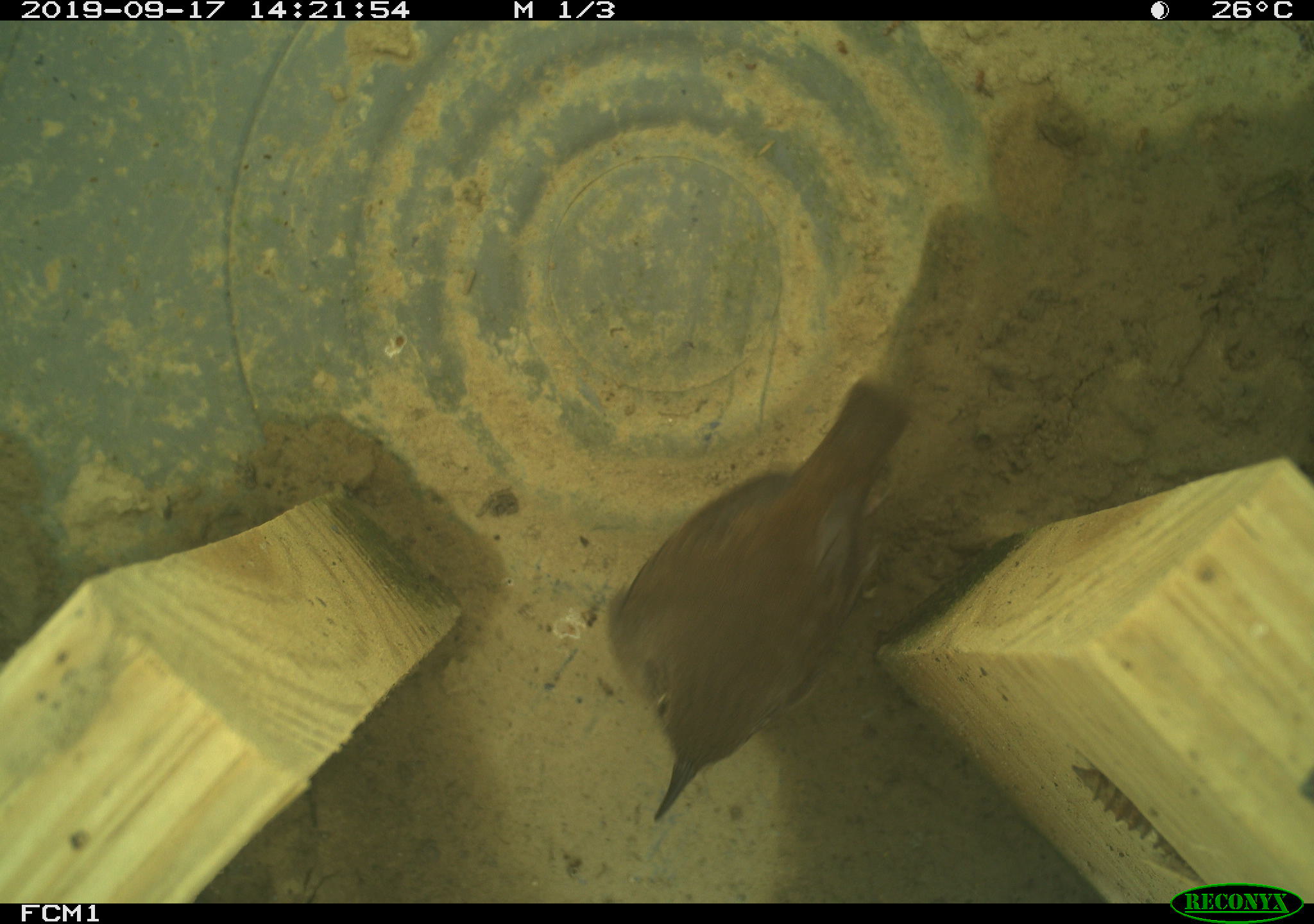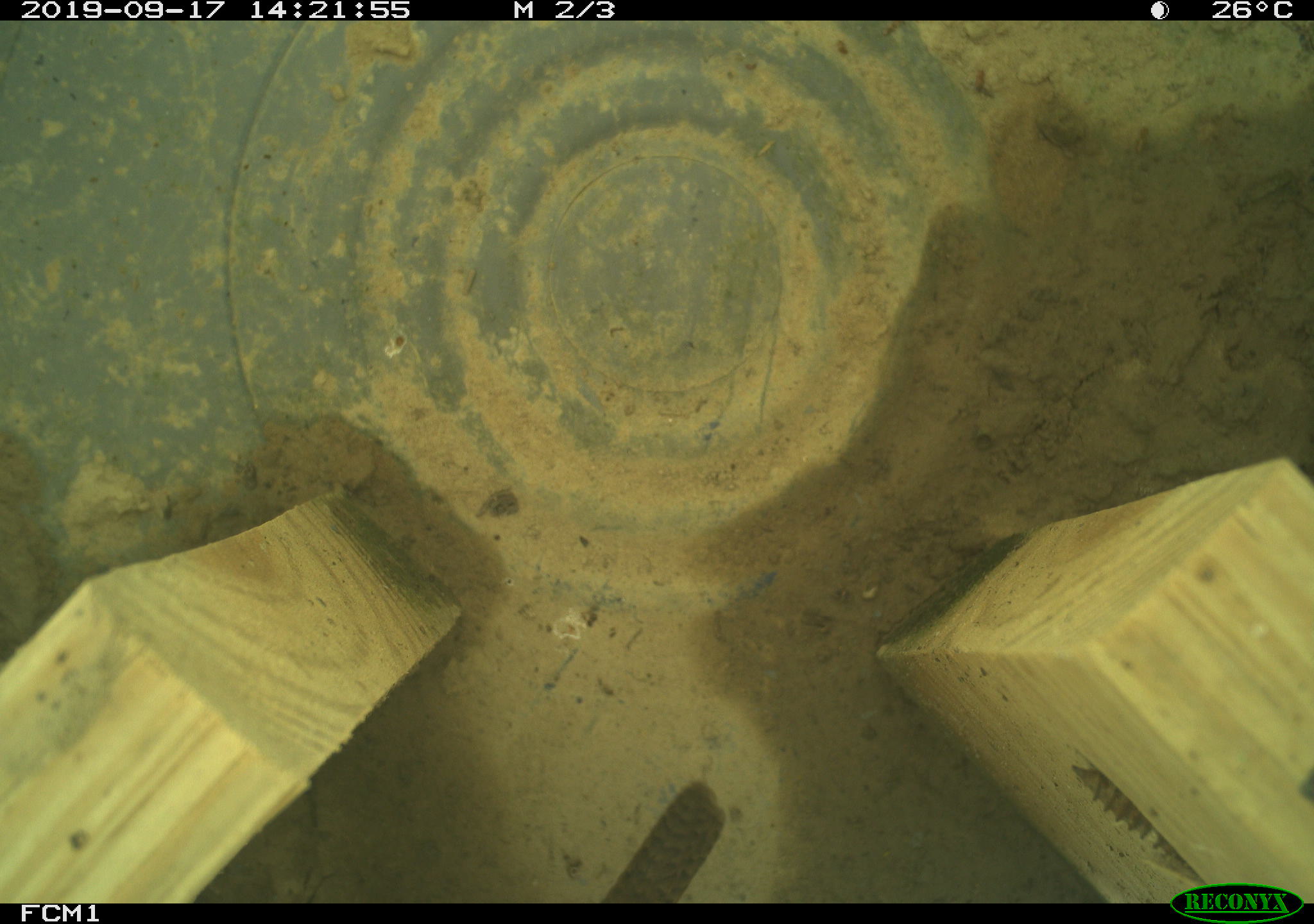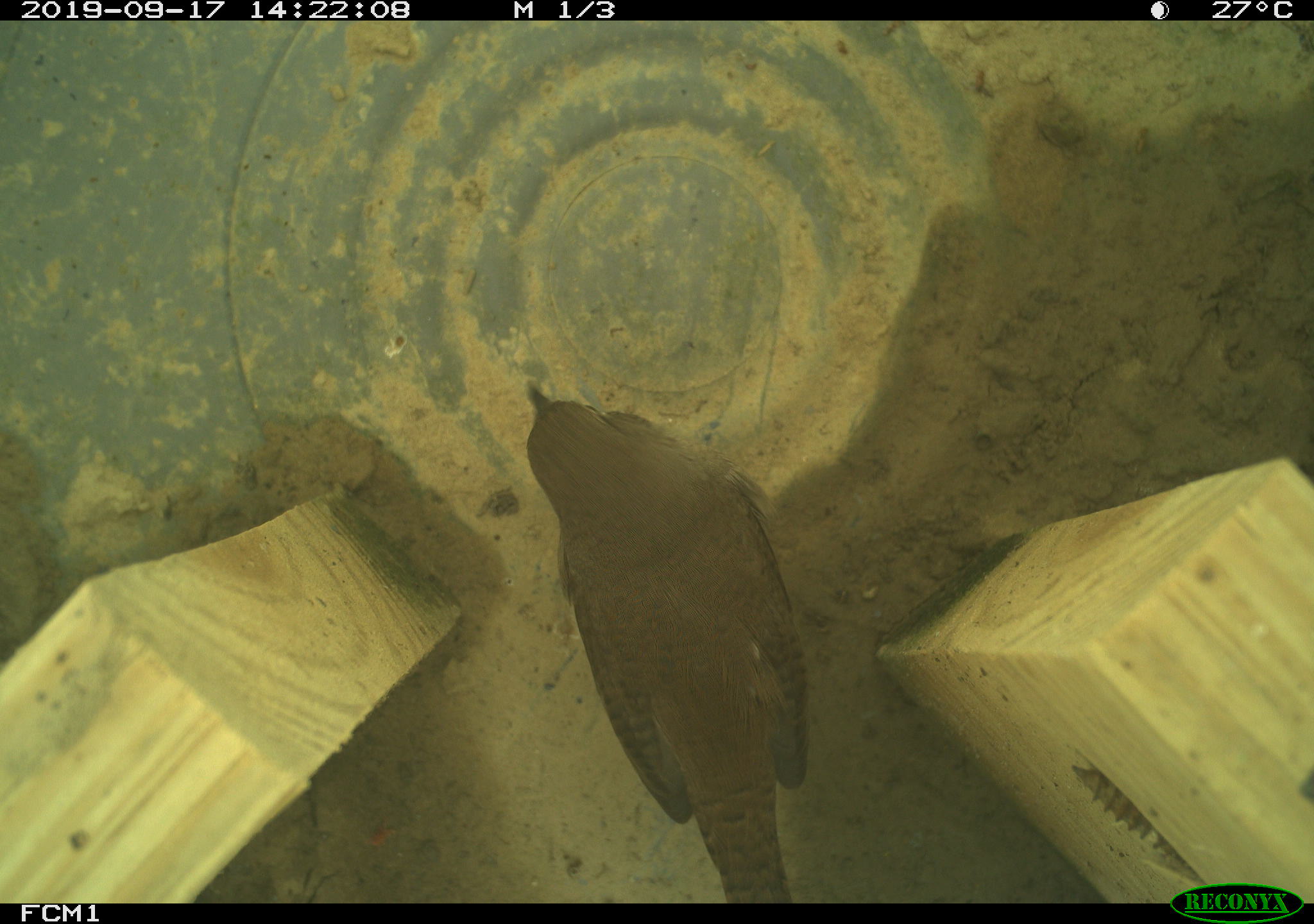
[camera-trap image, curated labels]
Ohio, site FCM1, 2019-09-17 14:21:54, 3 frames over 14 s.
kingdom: Animalia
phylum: Chordata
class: Aves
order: Passeriformes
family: Troglodytidae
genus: Troglodytes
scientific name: Troglodytes aedon aedon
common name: northern house wren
Northern house wren (Troglodytes aedon aedon).